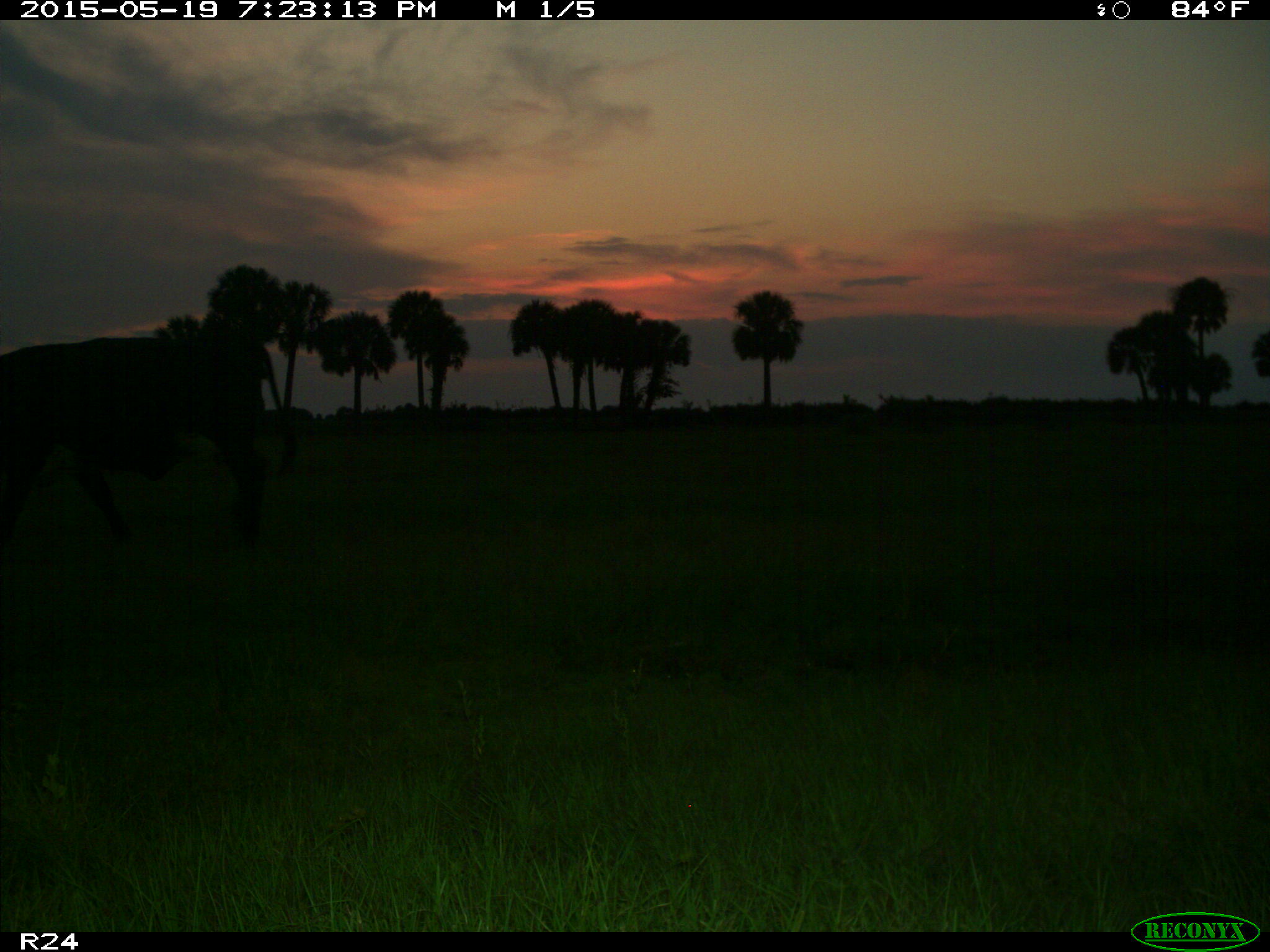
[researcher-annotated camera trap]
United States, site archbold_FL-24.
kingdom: Animalia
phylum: Chordata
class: Mammalia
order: Artiodactyla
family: Bovidae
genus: Bos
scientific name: Bos taurus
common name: domestic cow